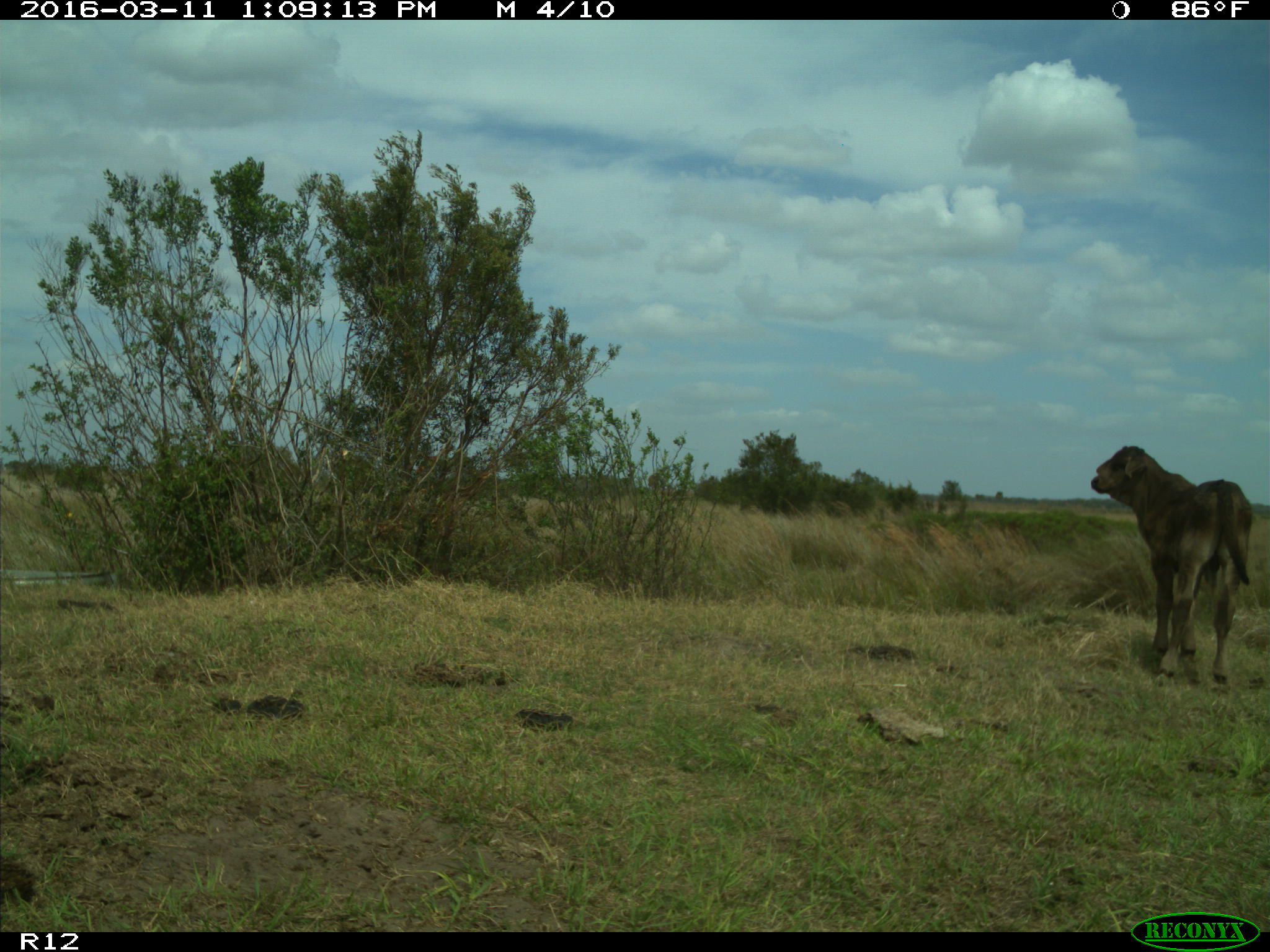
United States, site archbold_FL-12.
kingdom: Animalia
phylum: Chordata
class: Mammalia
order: Artiodactyla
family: Bovidae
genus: Bos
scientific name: Bos taurus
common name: domestic cow